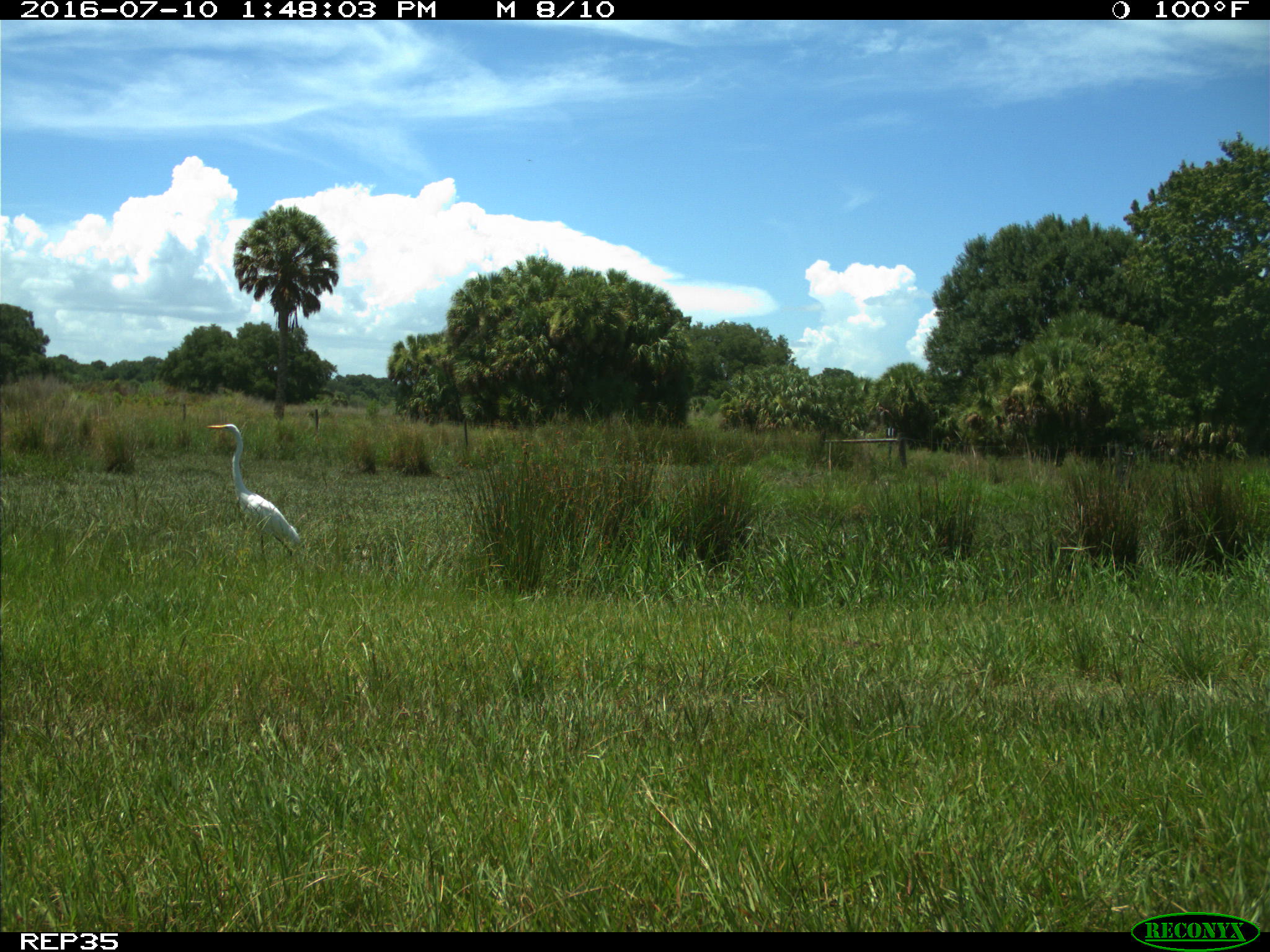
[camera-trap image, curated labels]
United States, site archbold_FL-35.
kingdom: Animalia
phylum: Chordata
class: Mammalia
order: Artiodactyla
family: Bovidae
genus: Bos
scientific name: Bos taurus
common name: domestic cow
Bos taurus (domestic cow).